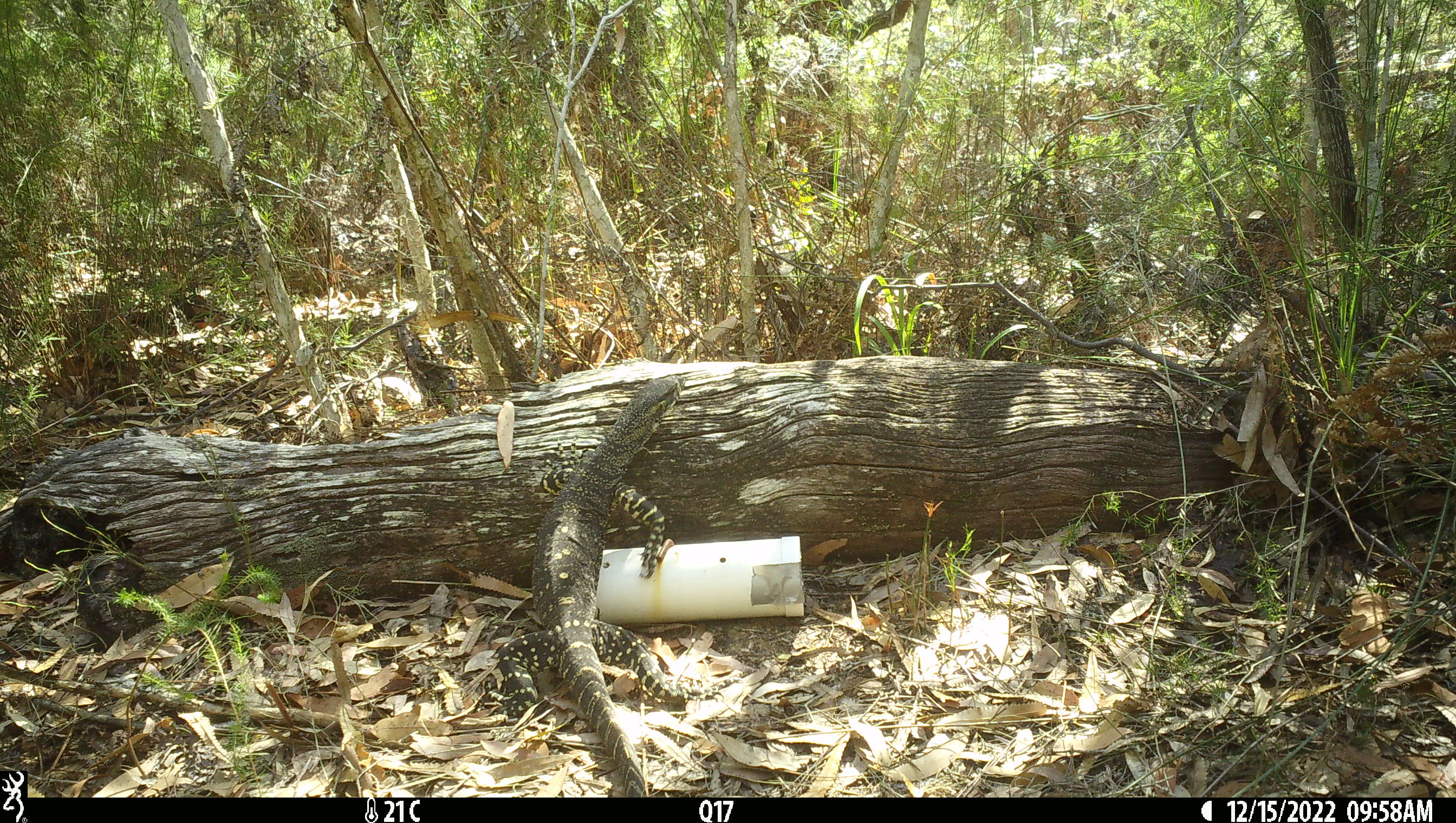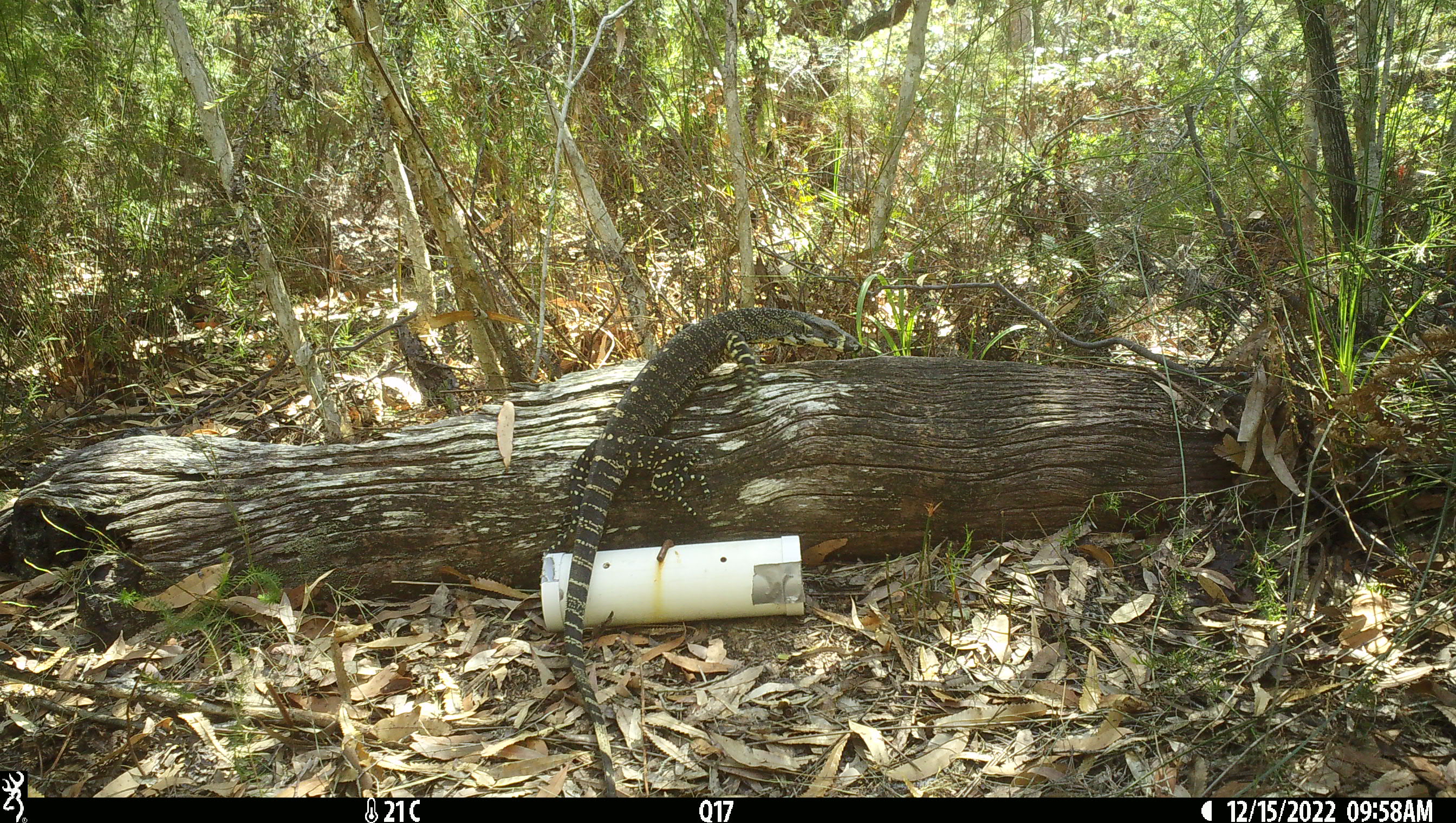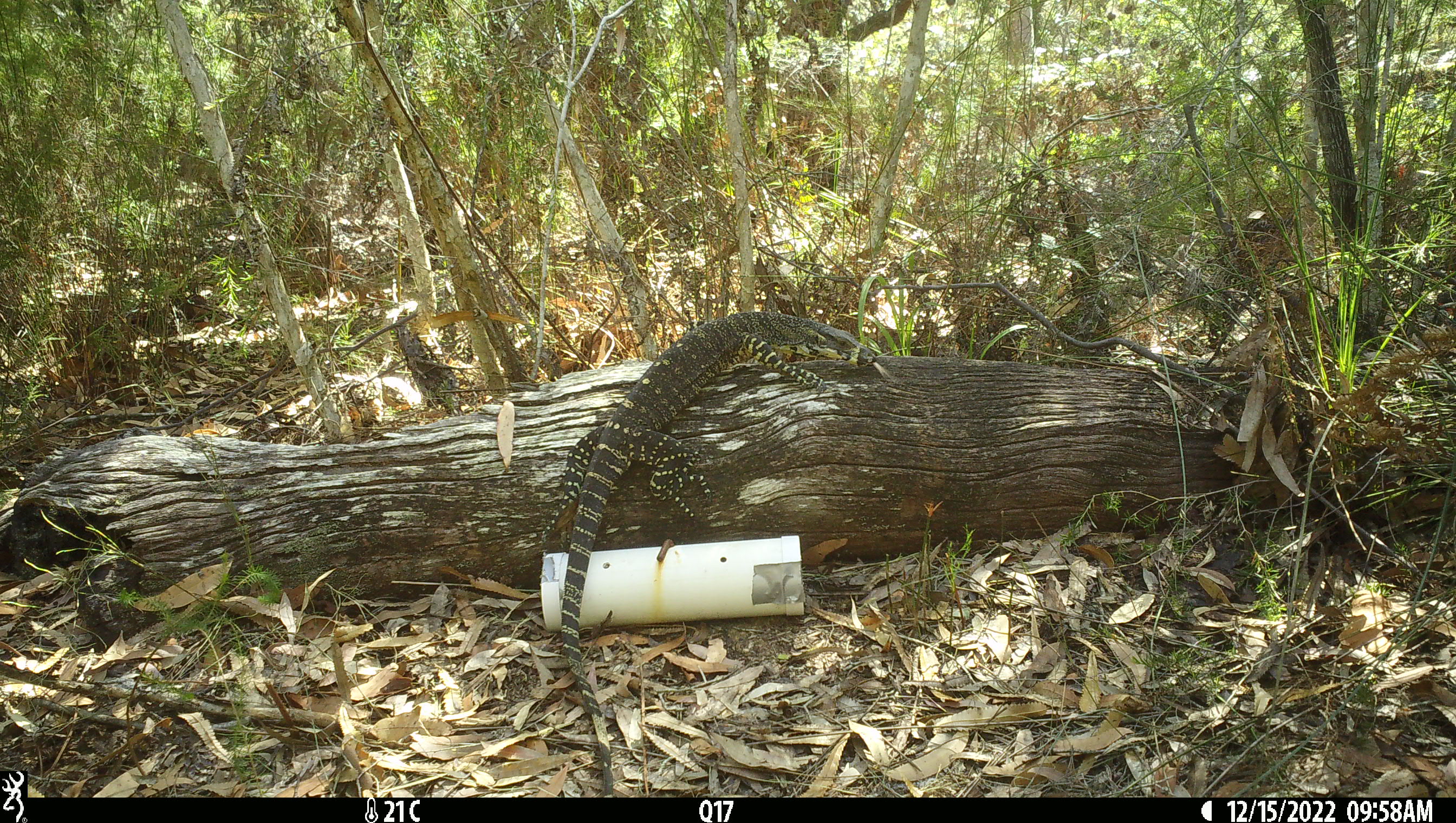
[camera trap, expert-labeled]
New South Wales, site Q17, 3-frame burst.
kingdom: Animalia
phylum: Chordata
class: Reptilia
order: Squamata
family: Varanidae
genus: Varanus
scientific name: Varanus varius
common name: lace monitor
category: goanna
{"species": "goanna (lace monitor) (Varanus varius)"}